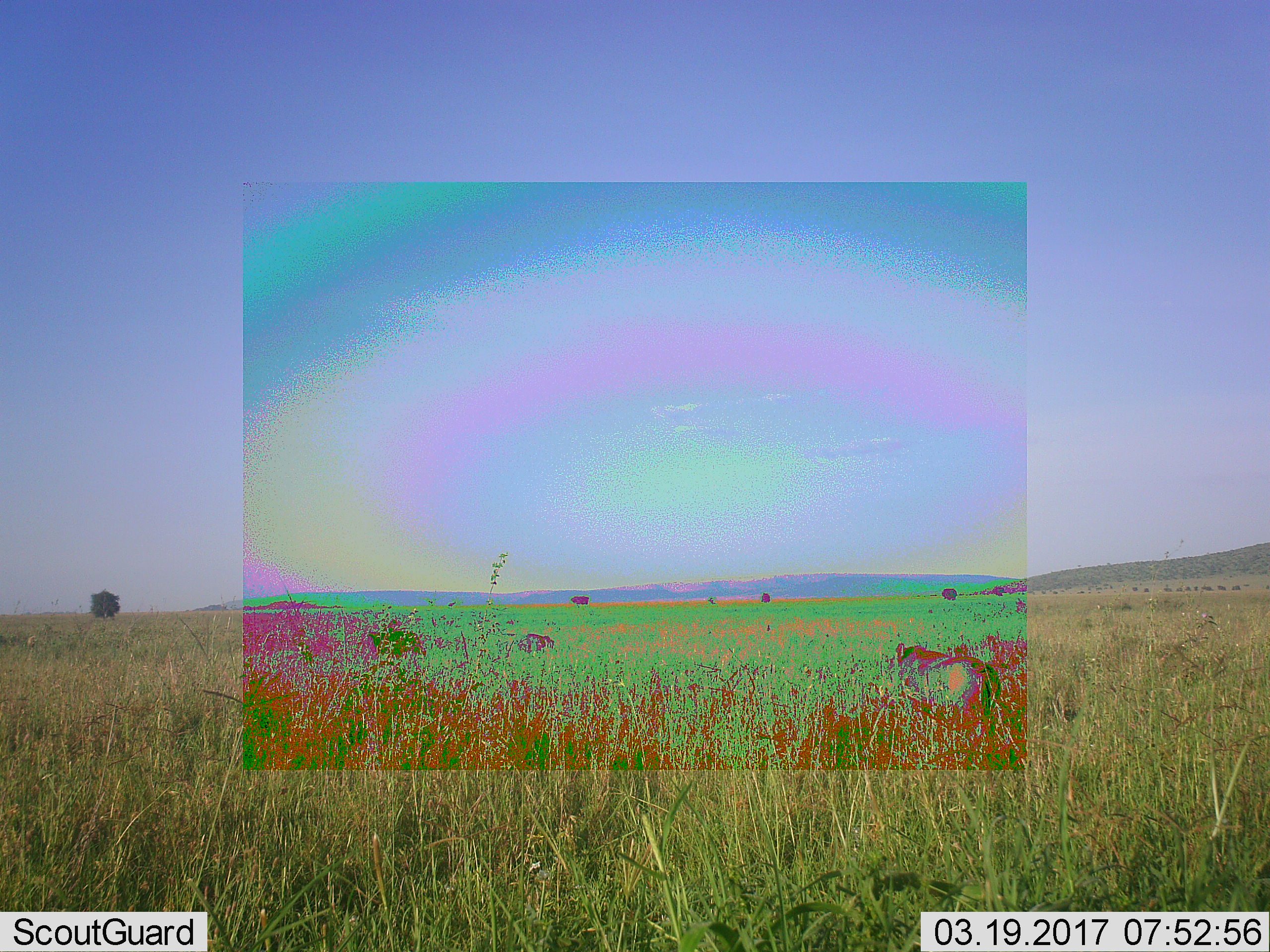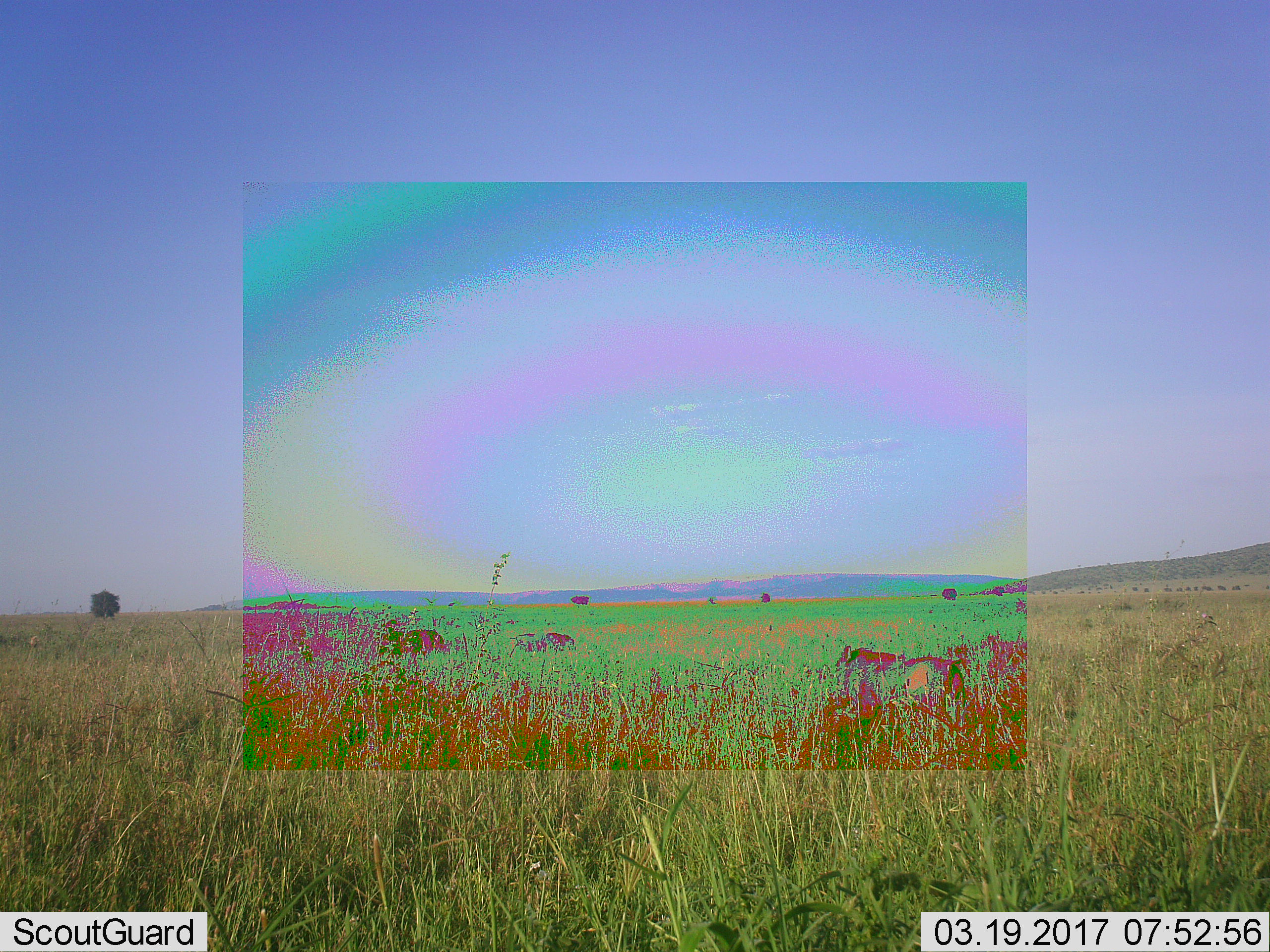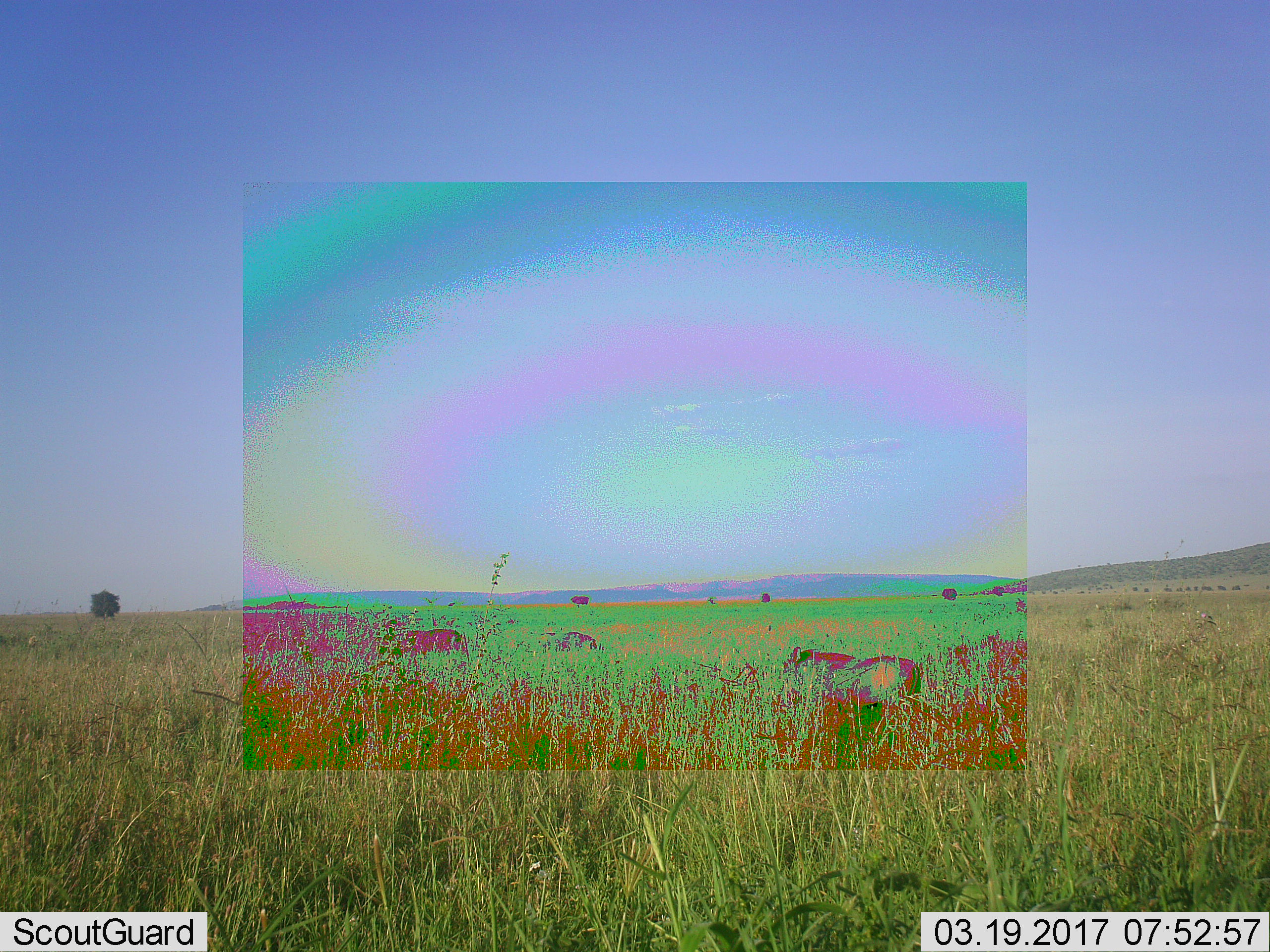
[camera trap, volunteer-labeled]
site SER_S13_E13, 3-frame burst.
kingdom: Animalia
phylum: Chordata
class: Mammalia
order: Artiodactyla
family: Suidae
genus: Phacochoerus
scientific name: Phacochoerus africanus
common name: warthog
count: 3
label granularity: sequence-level